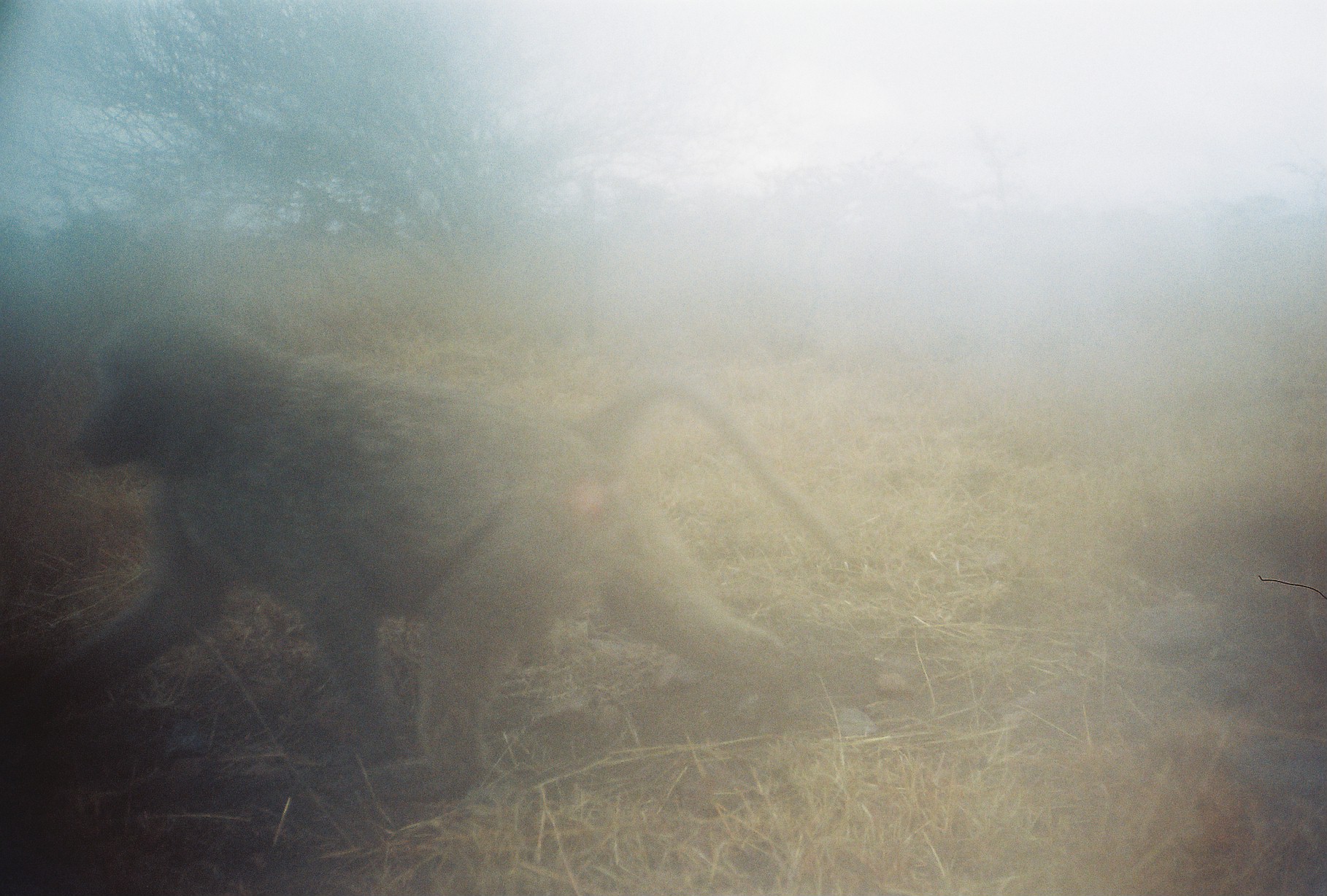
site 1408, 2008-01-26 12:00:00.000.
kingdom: Animalia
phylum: Chordata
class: Mammalia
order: Primates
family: Cercopithecidae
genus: Papio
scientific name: Papio anubis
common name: olive baboon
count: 1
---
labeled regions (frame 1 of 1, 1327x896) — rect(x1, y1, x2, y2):
papio anubis: rect(8, 303, 866, 803)